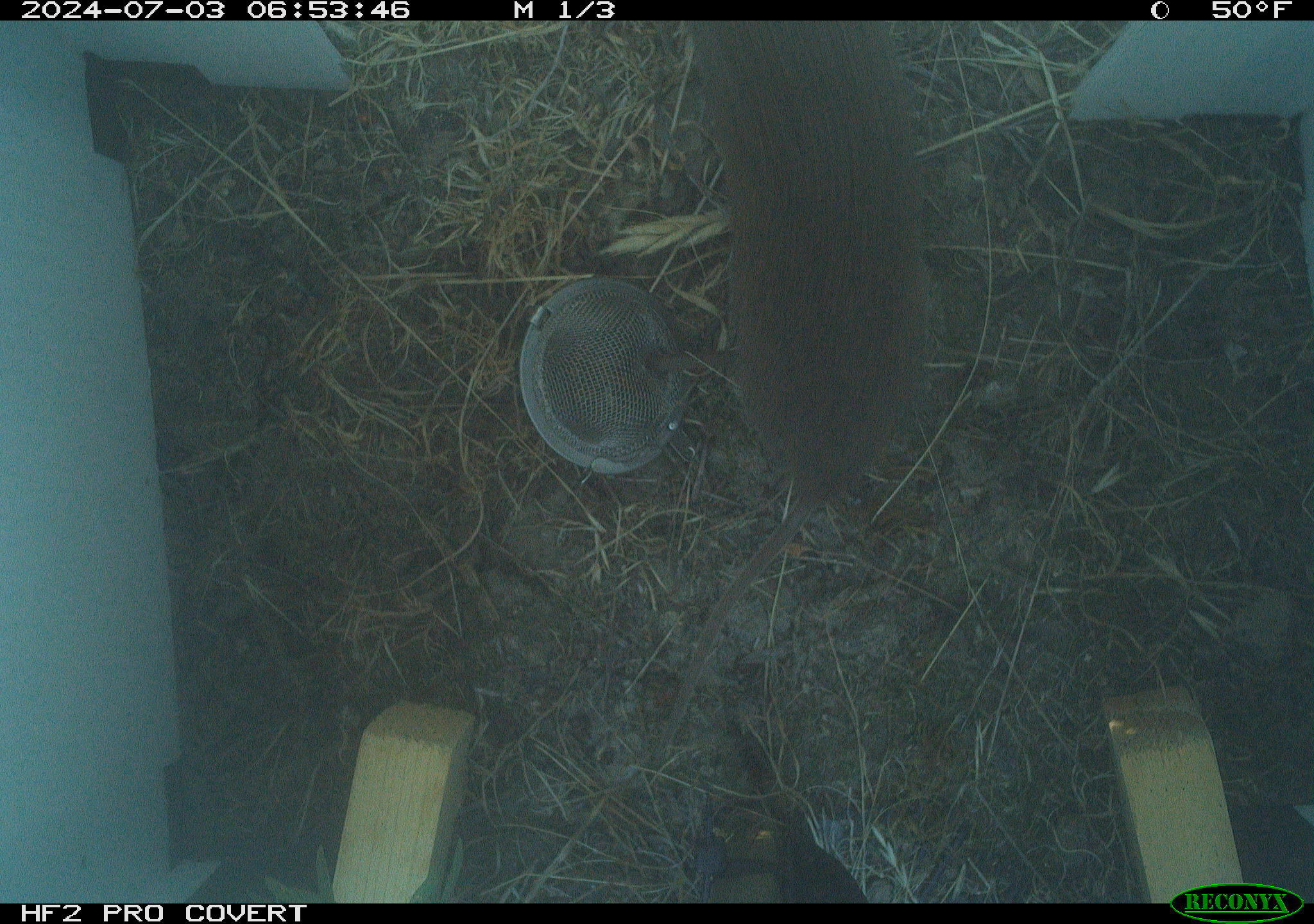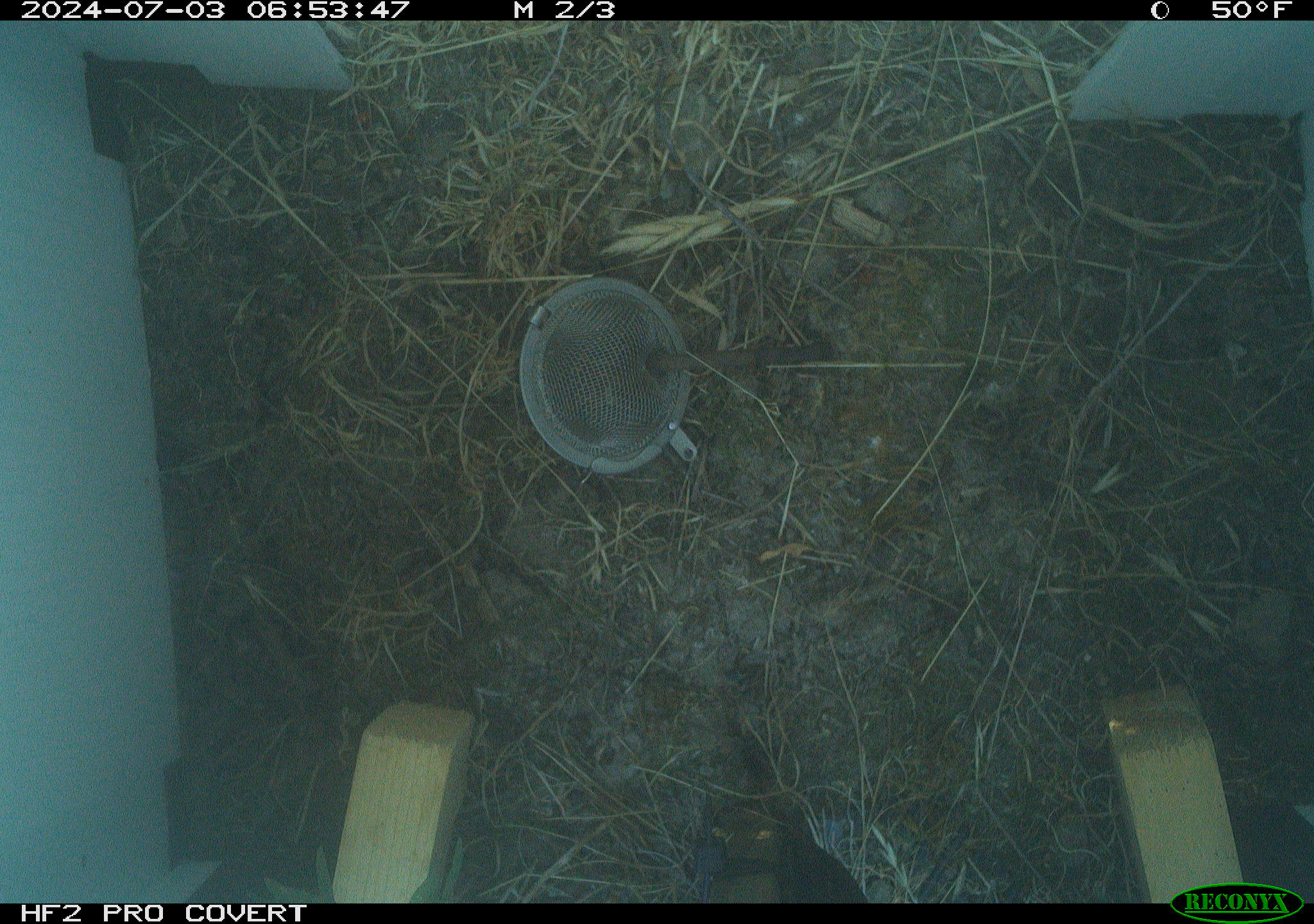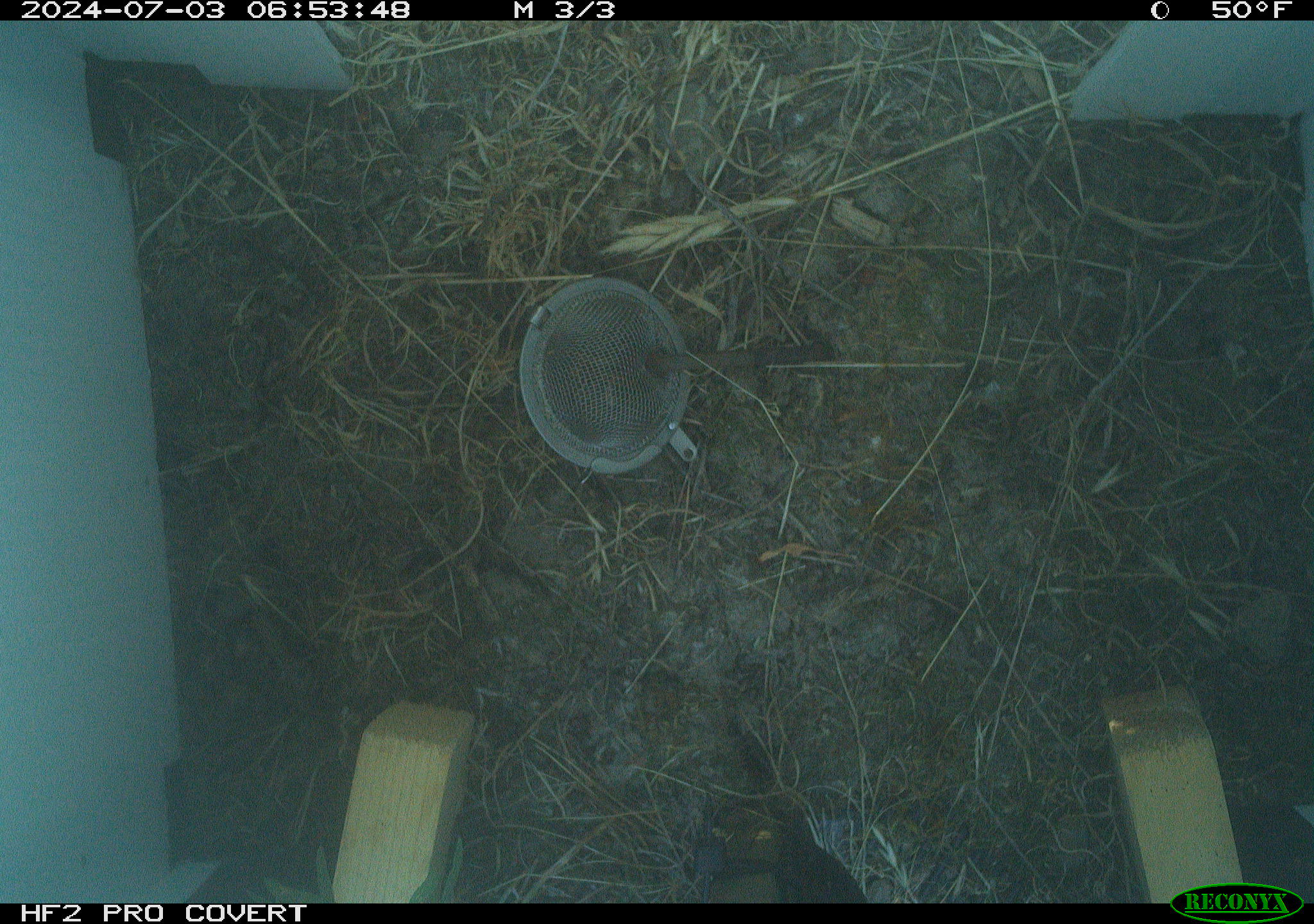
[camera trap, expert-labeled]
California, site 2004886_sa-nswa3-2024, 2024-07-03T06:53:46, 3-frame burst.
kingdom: Animalia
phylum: Chordata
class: Mammalia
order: Rodentia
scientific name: Rodentia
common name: rodent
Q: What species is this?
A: Rodent (Rodentia).